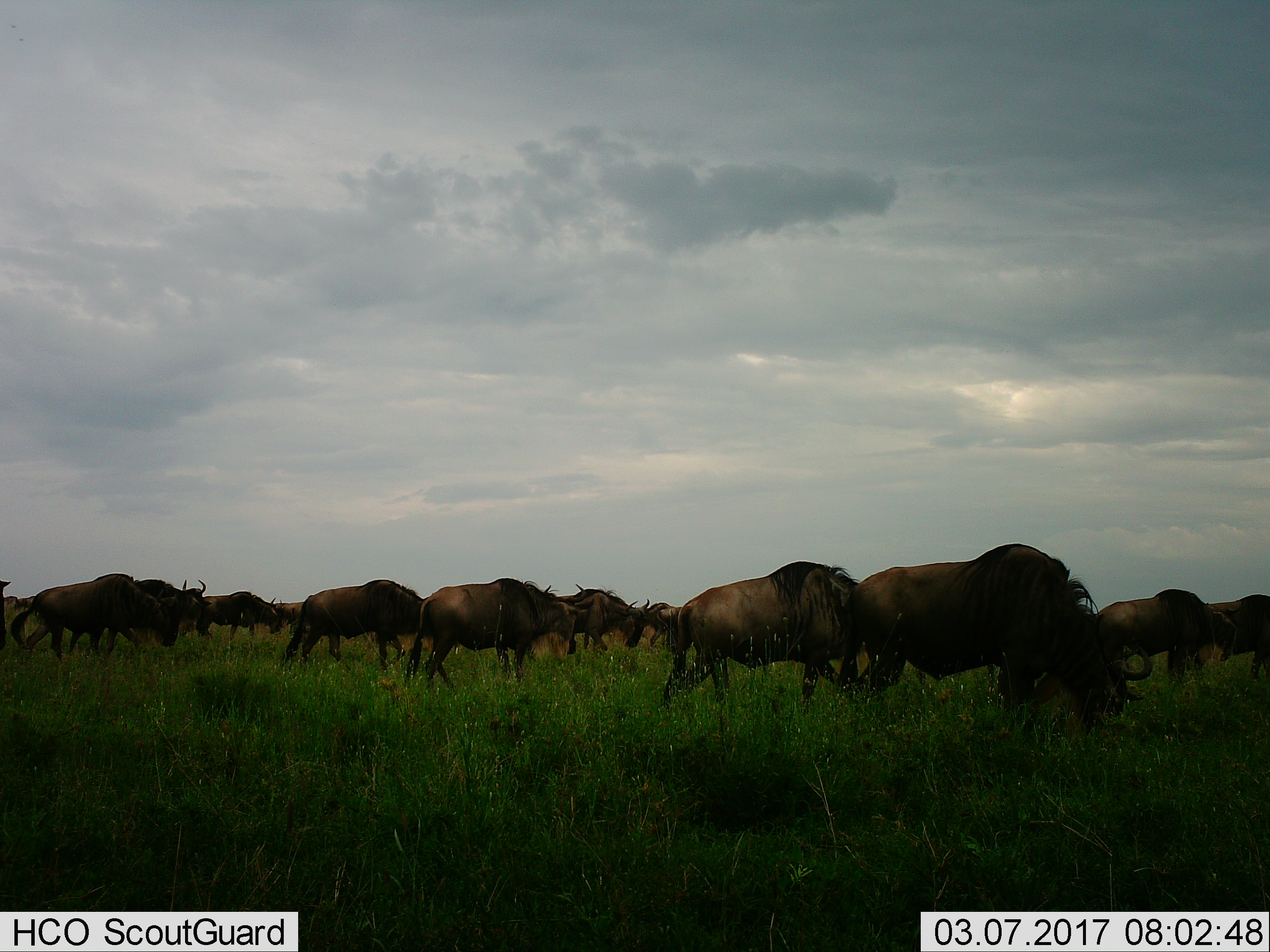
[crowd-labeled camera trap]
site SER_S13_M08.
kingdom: Animalia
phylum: Chordata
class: Mammalia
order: Artiodactyla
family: Bovidae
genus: Connochaetes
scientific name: Connochaetes taurinus taurinus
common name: blue wildebeest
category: wildebeestblue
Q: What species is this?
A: Wildebeestblue (blue wildebeest) (Connochaetes taurinus taurinus).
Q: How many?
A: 11-50.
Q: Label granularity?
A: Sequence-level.